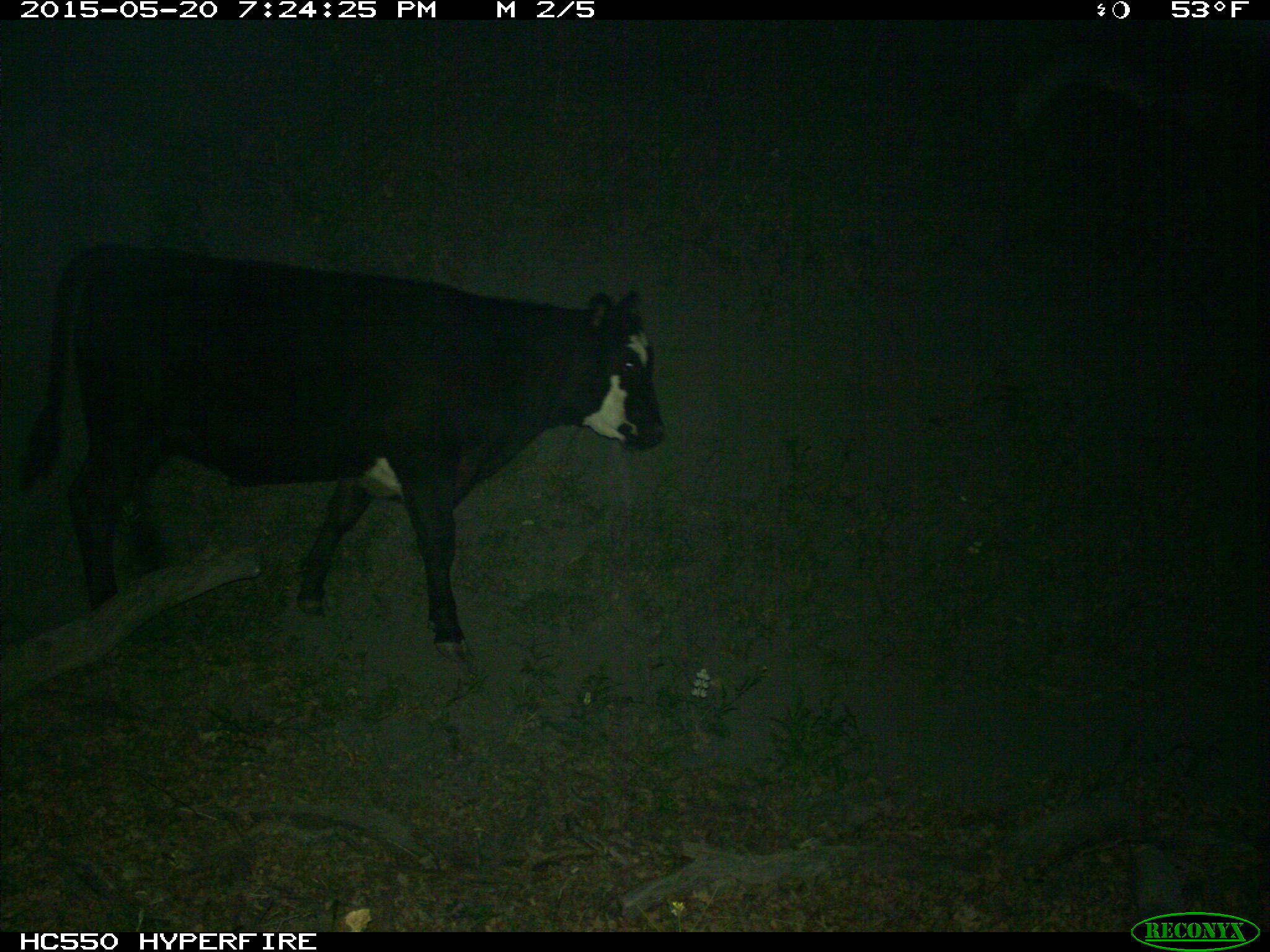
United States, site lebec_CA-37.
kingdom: Animalia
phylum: Chordata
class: Mammalia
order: Artiodactyla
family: Bovidae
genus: Bos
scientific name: Bos taurus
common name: domestic cow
Bos taurus (domestic cow).